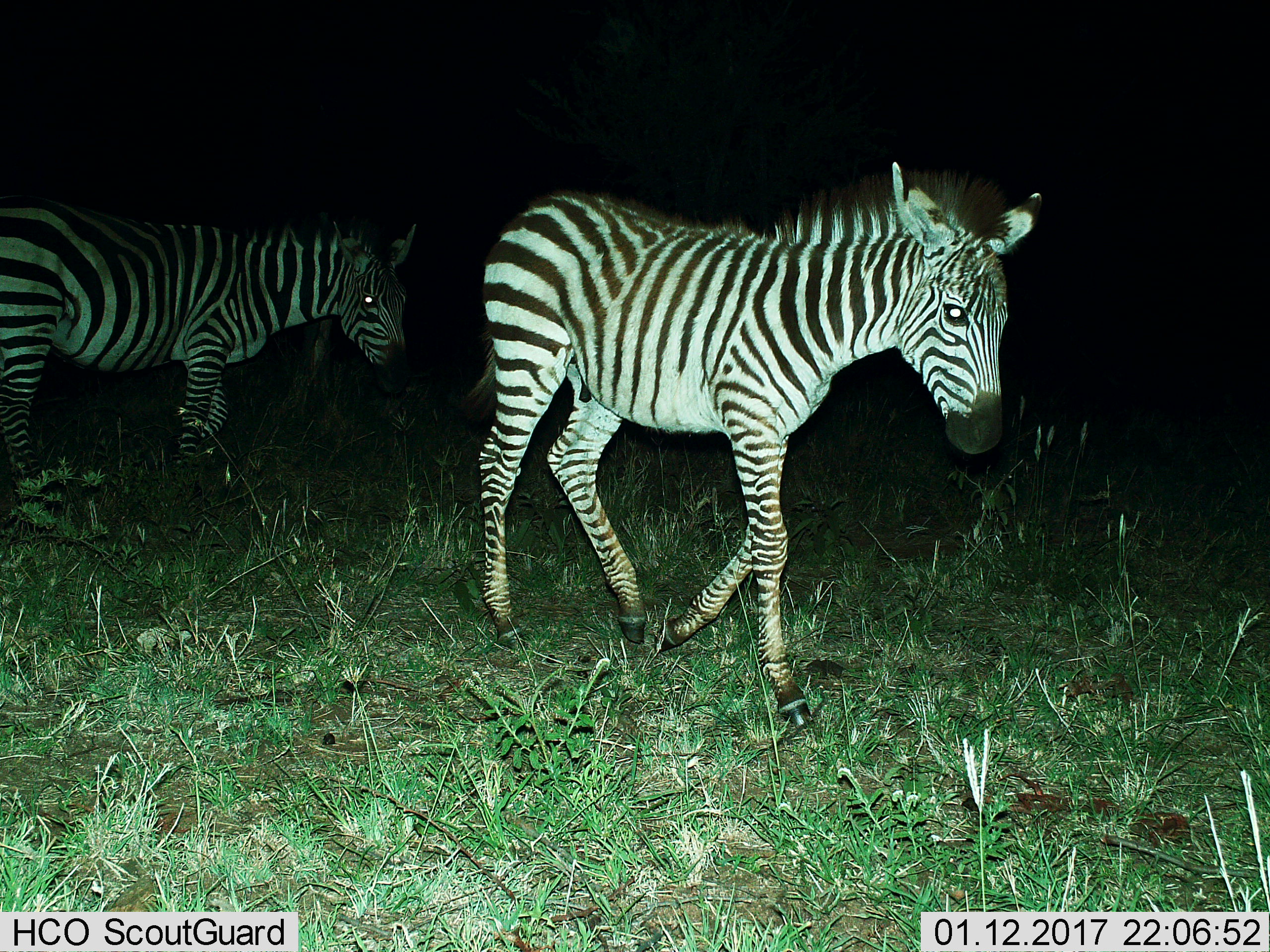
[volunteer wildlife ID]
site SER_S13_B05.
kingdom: Animalia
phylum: Chordata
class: Mammalia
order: Perissodactyla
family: Equidae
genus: Equus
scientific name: Equus quagga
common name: plains zebra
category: zebraplains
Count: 2.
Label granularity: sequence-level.